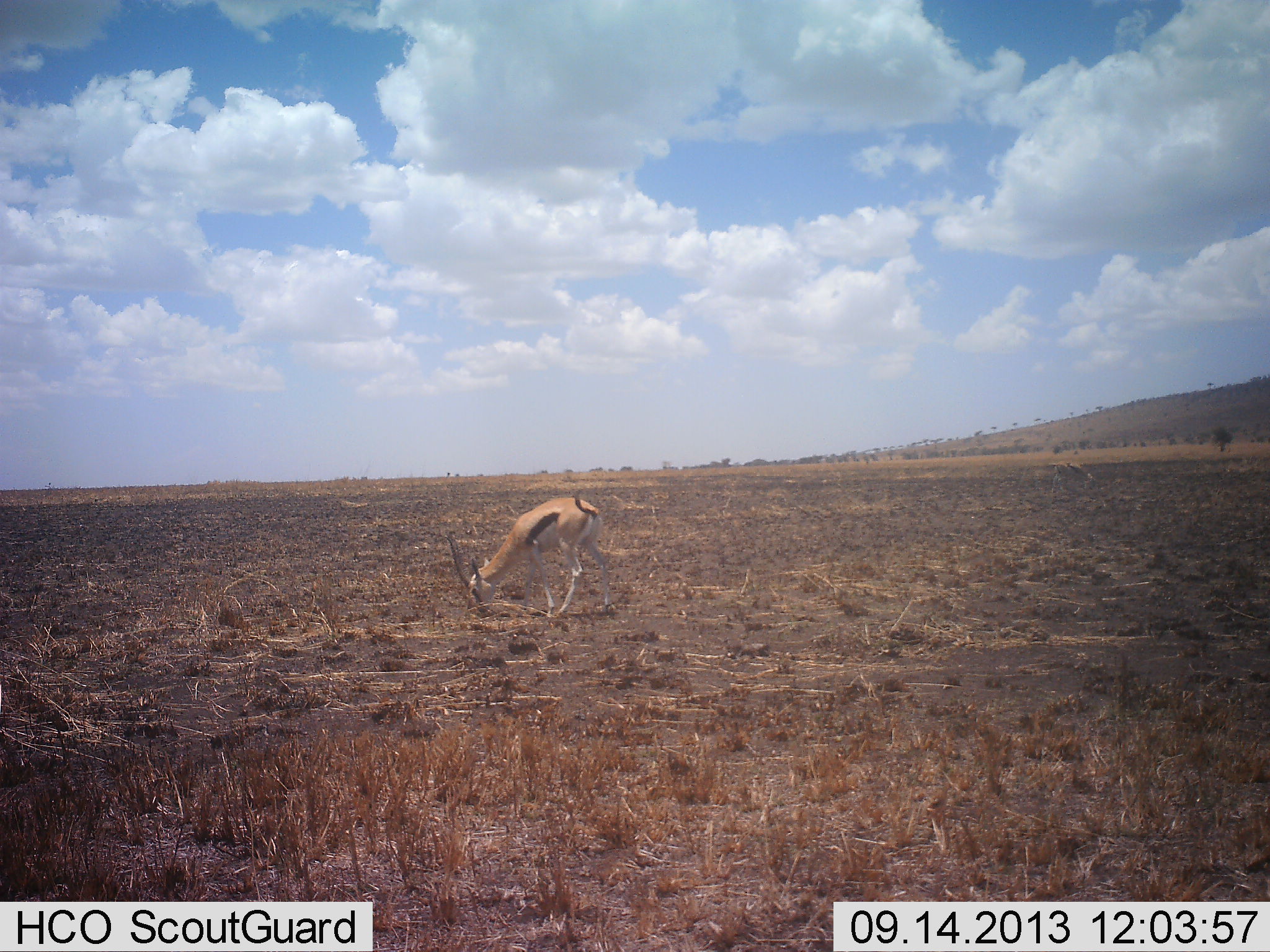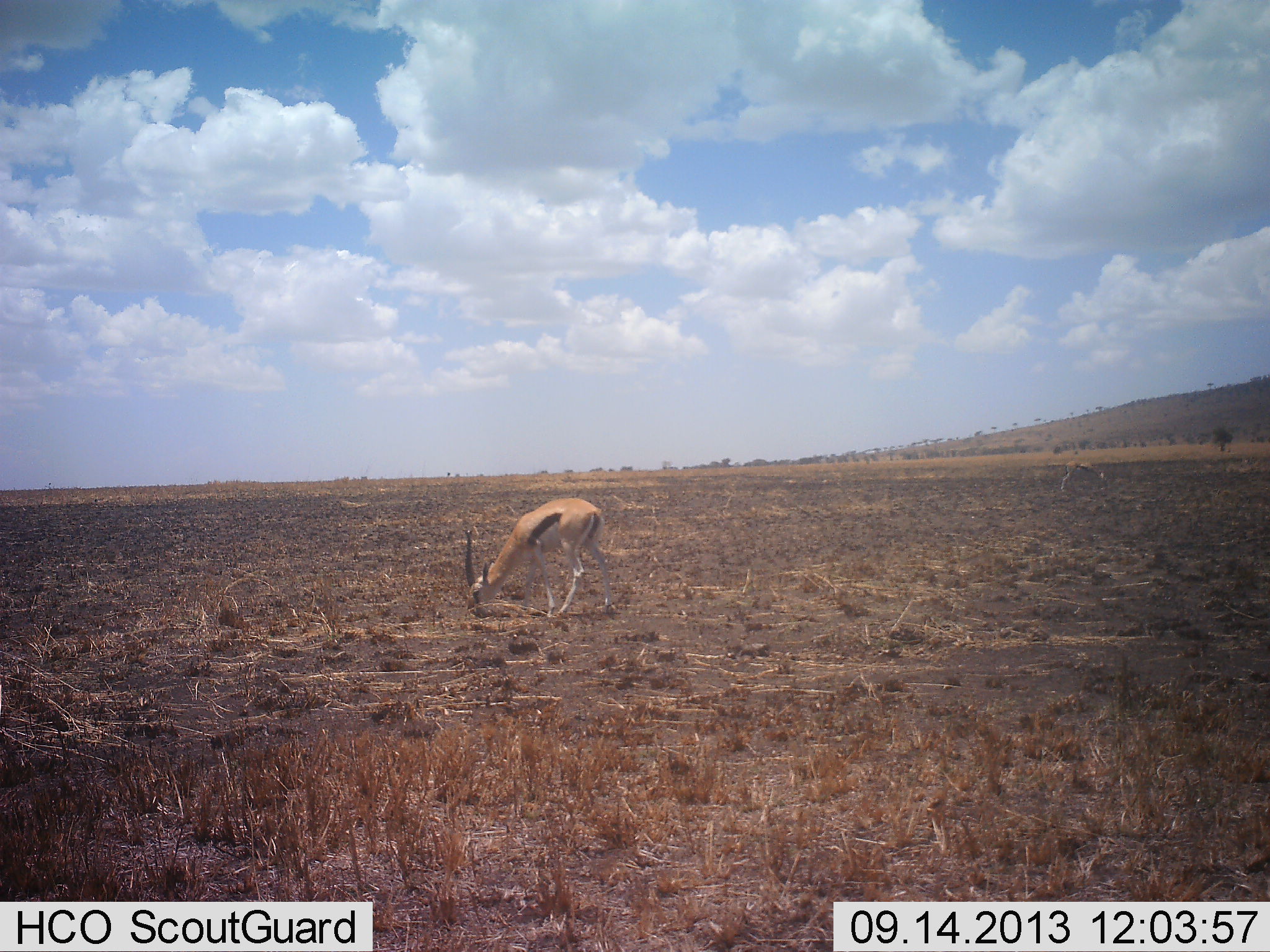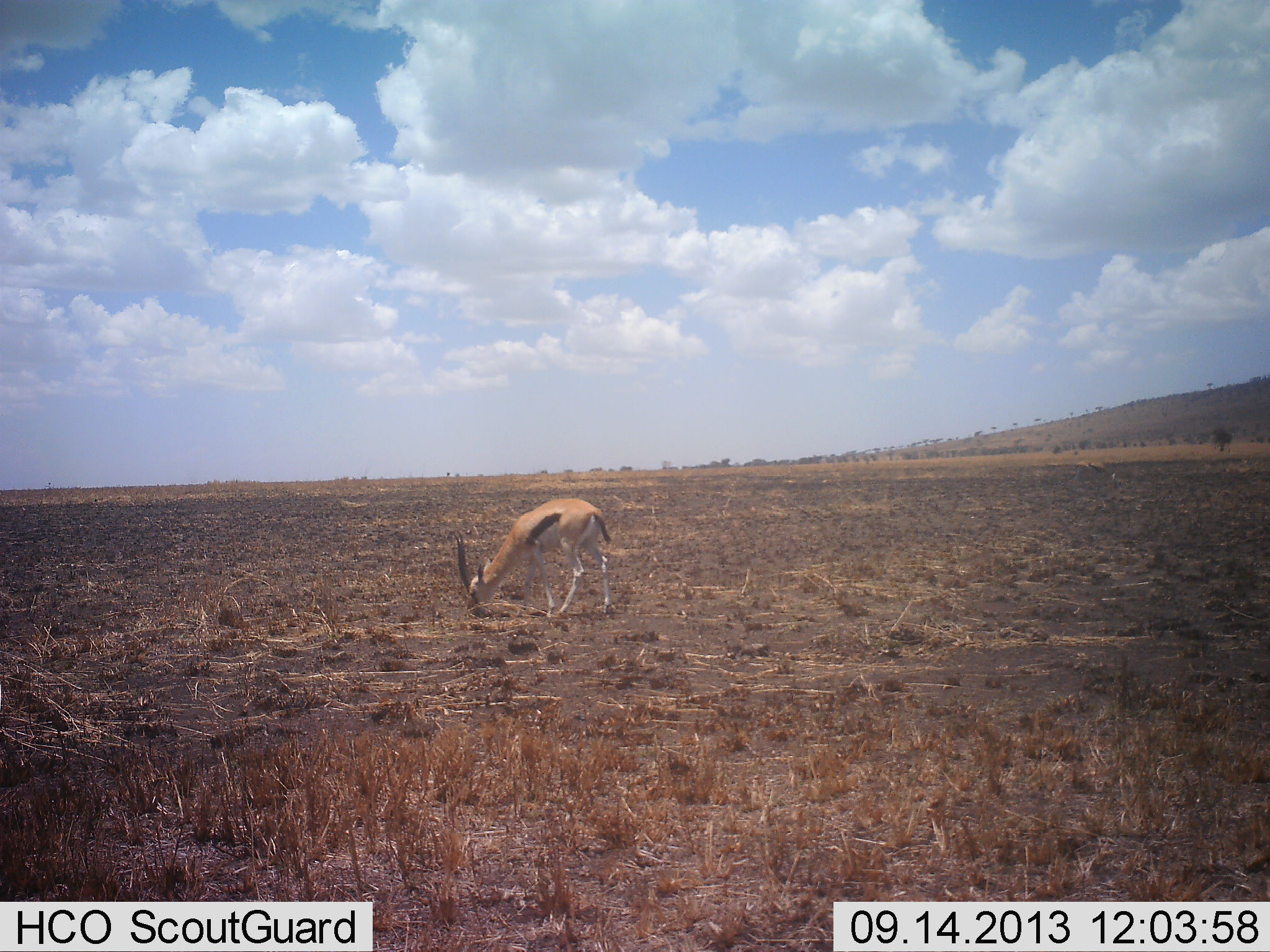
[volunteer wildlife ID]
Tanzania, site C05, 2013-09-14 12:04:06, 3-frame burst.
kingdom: Animalia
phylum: Chordata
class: Mammalia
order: Artiodactyla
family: Bovidae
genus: Eudorcas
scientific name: Eudorcas thomsonii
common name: thomson's gazelle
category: gazellethomsons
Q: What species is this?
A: Gazellethomsons (thomson's gazelle) (Eudorcas thomsonii).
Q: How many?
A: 1.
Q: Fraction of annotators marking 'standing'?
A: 33%.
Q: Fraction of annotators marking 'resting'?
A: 0%.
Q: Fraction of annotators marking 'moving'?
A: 11%.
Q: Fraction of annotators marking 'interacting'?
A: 0%.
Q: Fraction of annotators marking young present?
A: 0%.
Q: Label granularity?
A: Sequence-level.